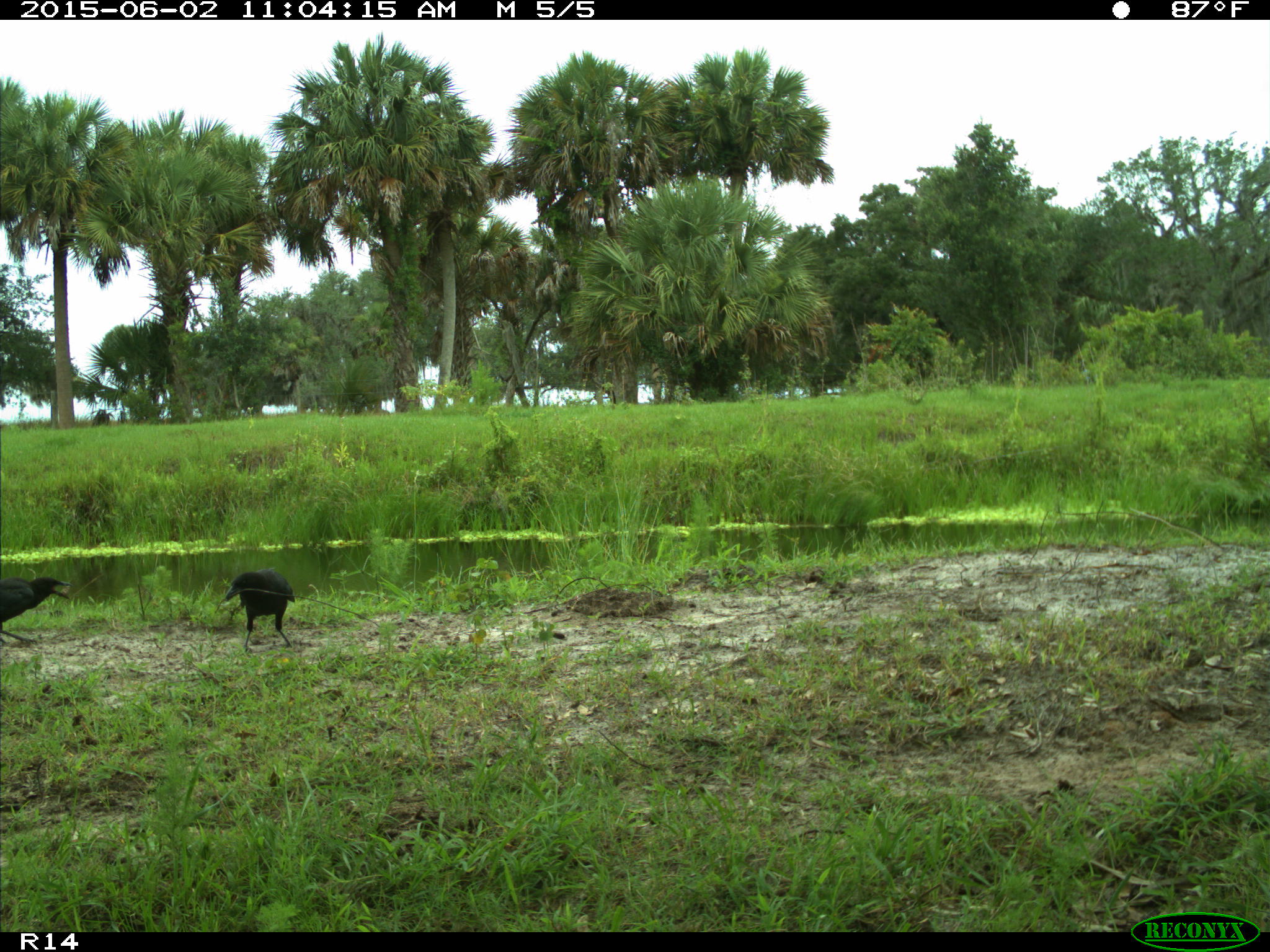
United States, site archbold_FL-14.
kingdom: Animalia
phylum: Chordata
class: Aves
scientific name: Aves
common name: birds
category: unidentified bird